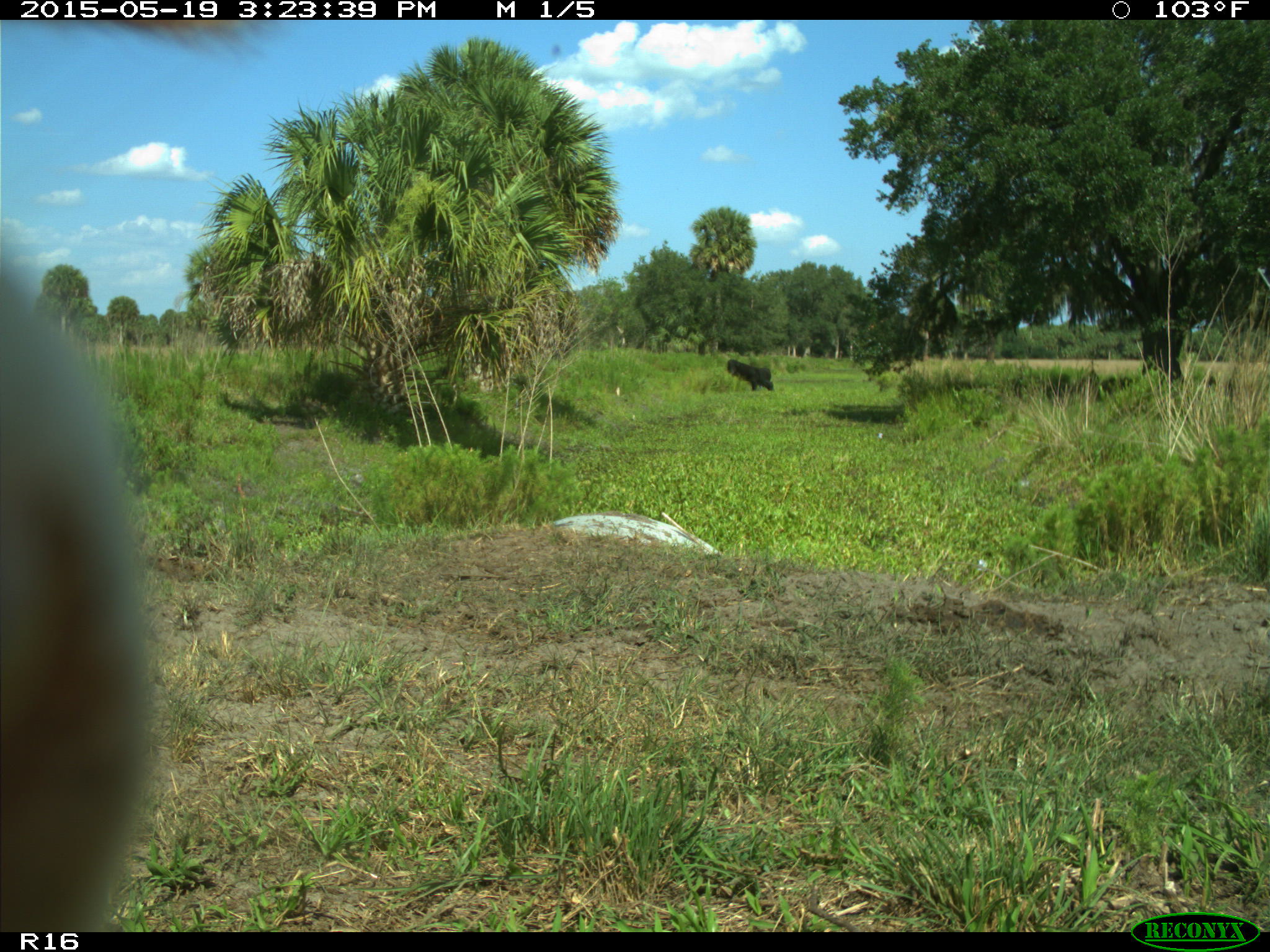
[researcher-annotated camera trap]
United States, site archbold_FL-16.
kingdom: Animalia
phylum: Chordata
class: Mammalia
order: Artiodactyla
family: Bovidae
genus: Bos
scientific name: Bos taurus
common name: domestic cow